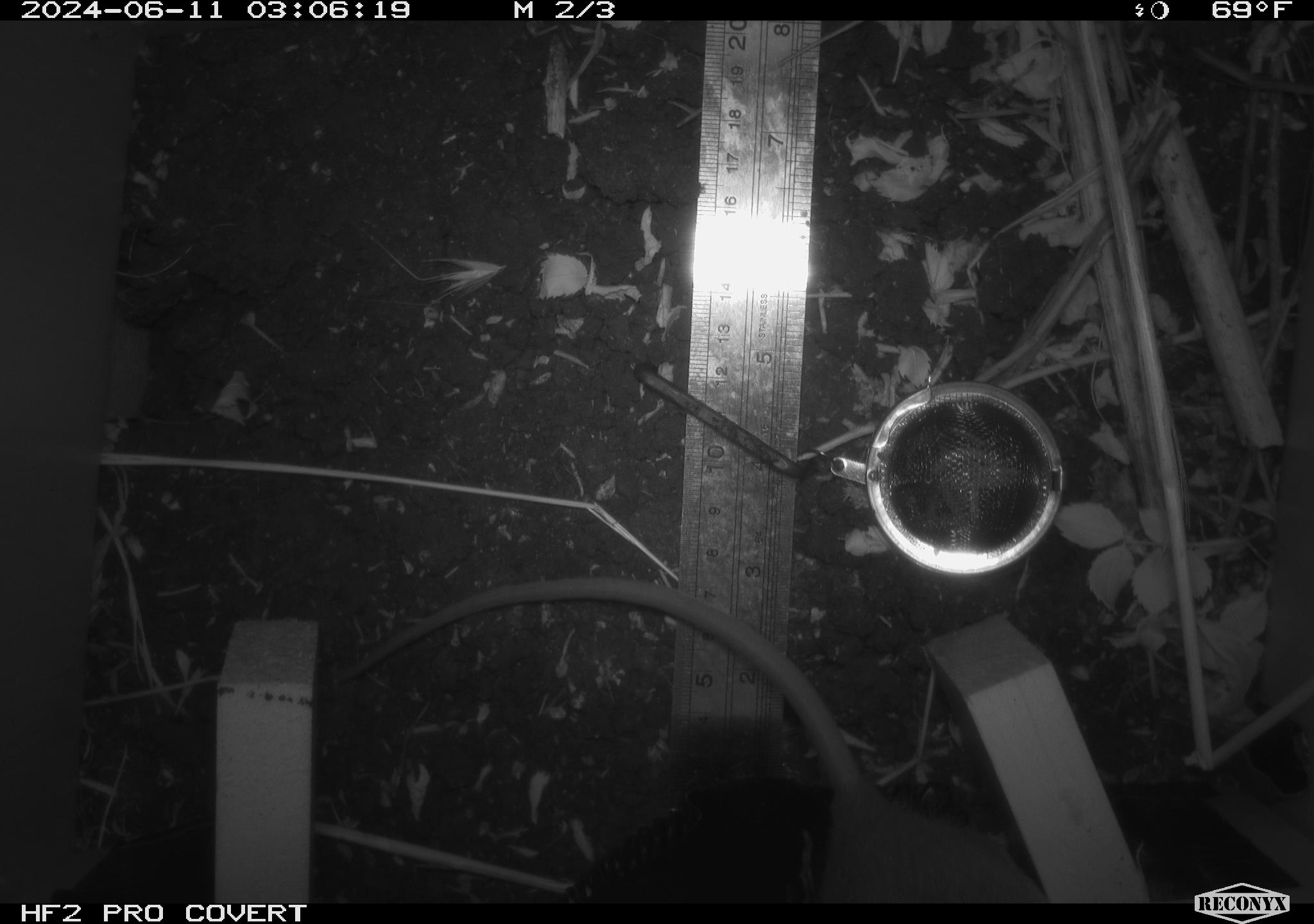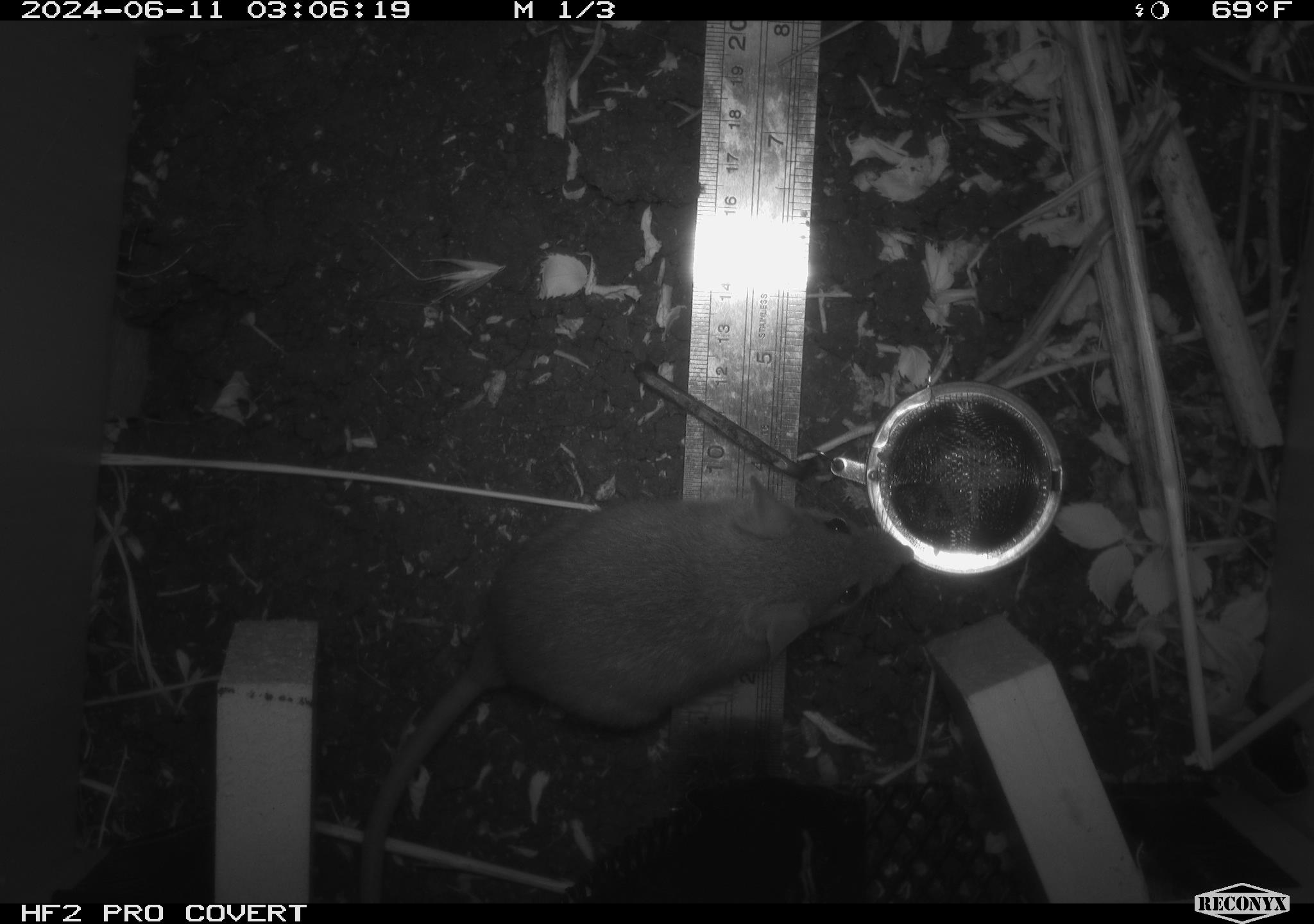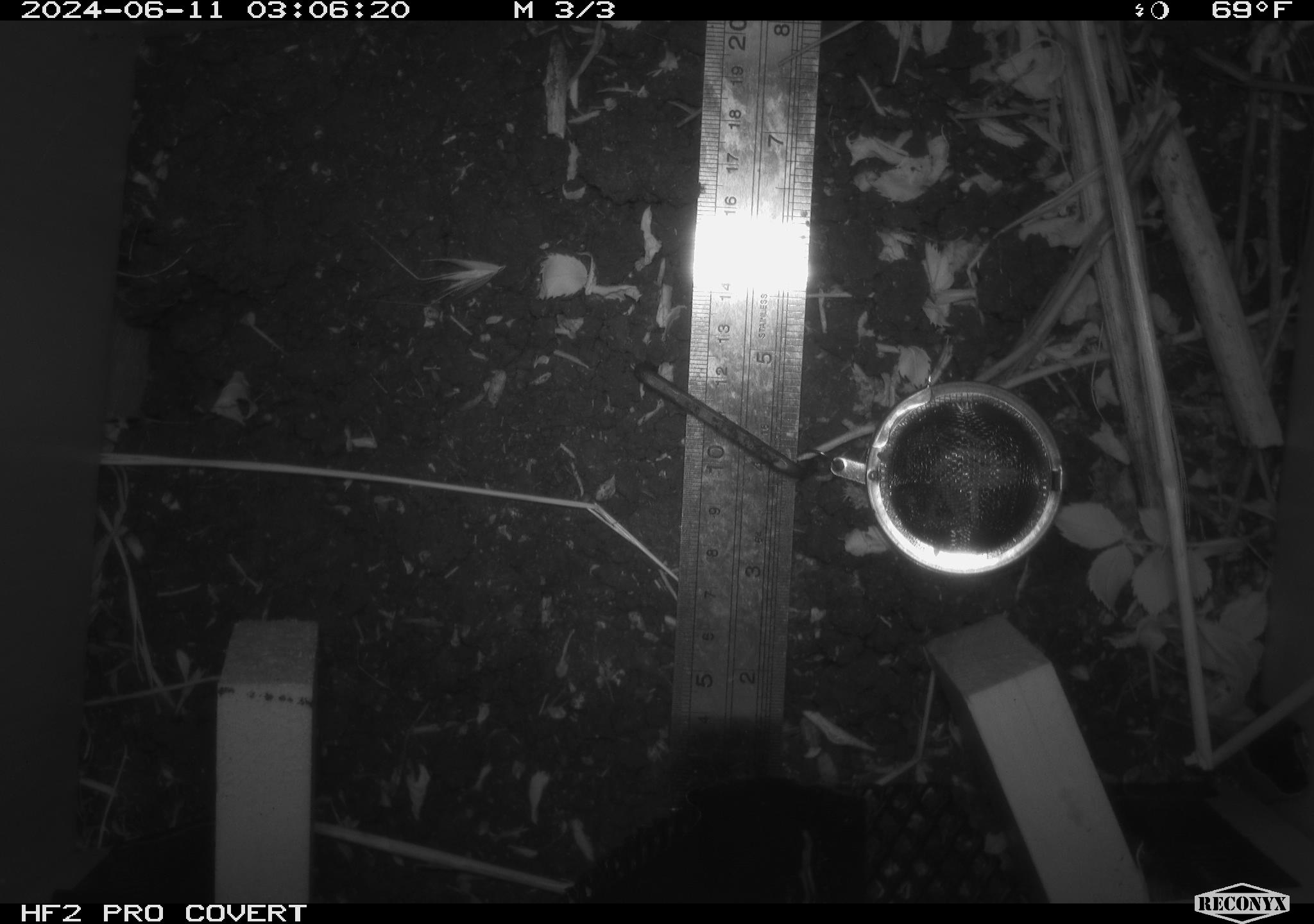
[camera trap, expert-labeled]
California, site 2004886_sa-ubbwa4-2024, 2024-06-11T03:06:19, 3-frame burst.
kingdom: Animalia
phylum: Chordata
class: Mammalia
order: Rodentia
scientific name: Rodentia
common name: woodrat or rat or mouse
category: woodrat or rat or mouse species